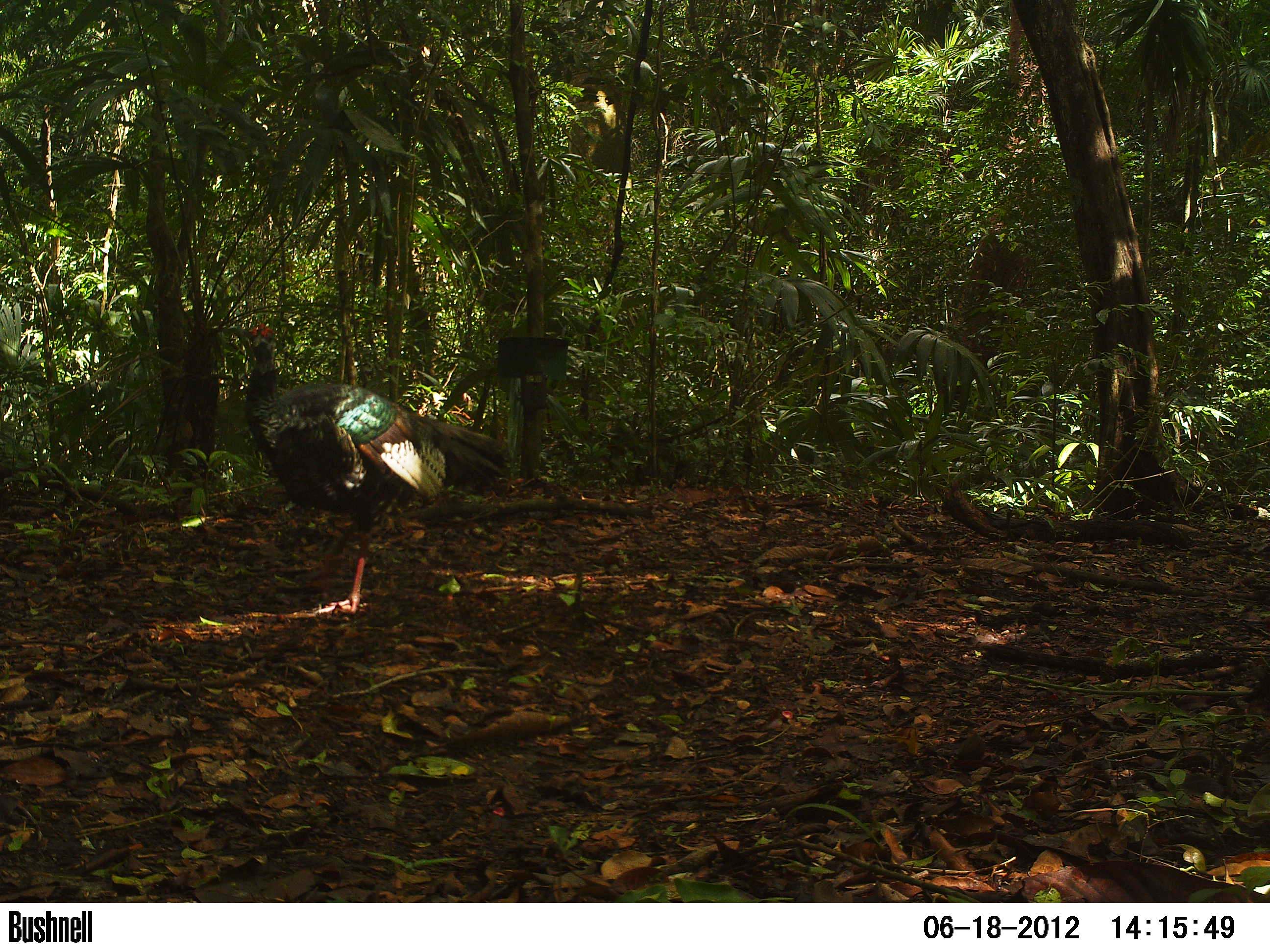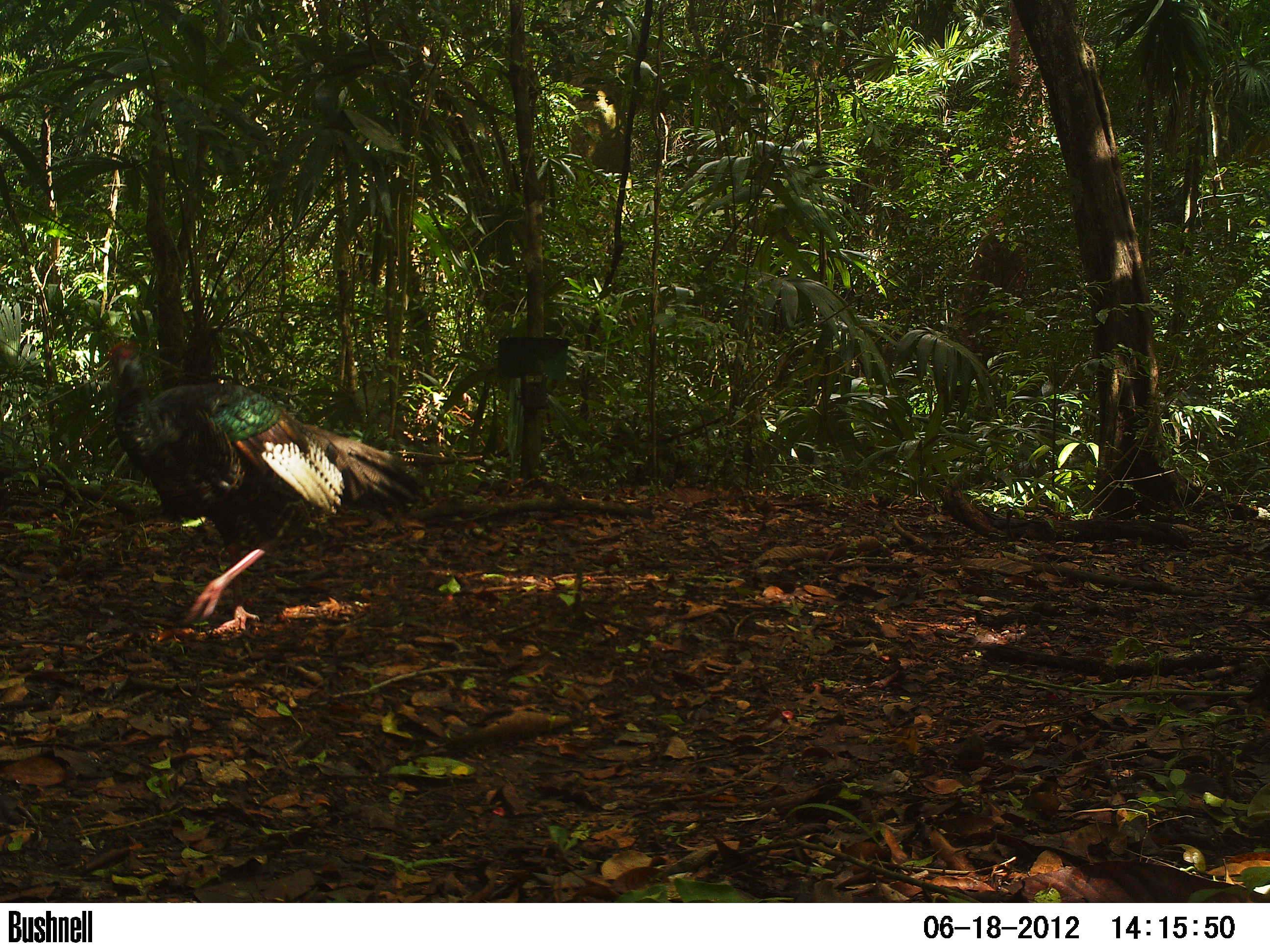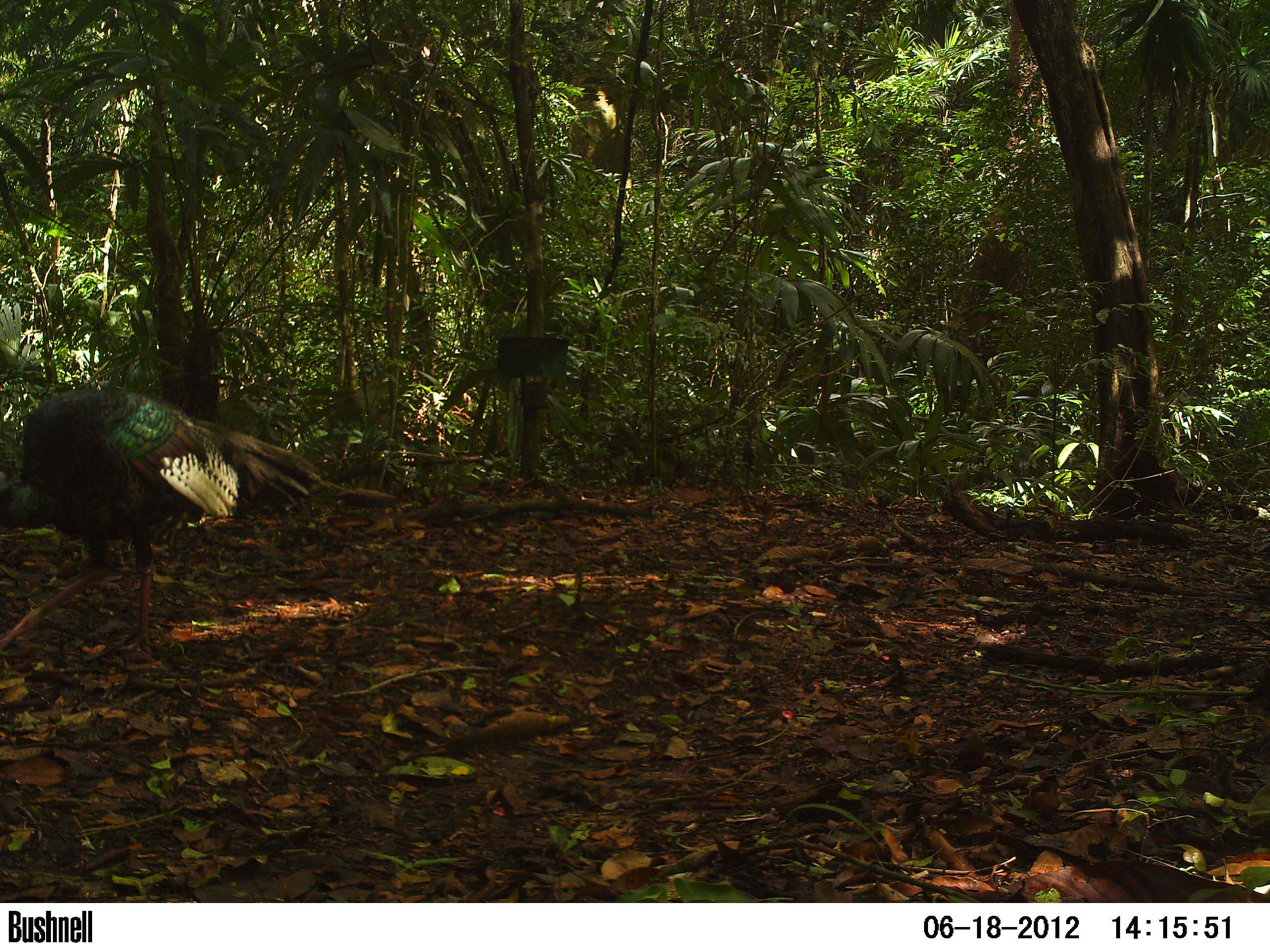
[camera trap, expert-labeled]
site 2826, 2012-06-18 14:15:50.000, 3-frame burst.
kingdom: Animalia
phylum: Chordata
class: Aves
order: Galliformes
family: Phasianidae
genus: Meleagris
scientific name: Meleagris ocellata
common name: ocellated turkey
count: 1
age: adult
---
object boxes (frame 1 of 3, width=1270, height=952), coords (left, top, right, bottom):
meleagris ocellata: (242, 321, 514, 614)